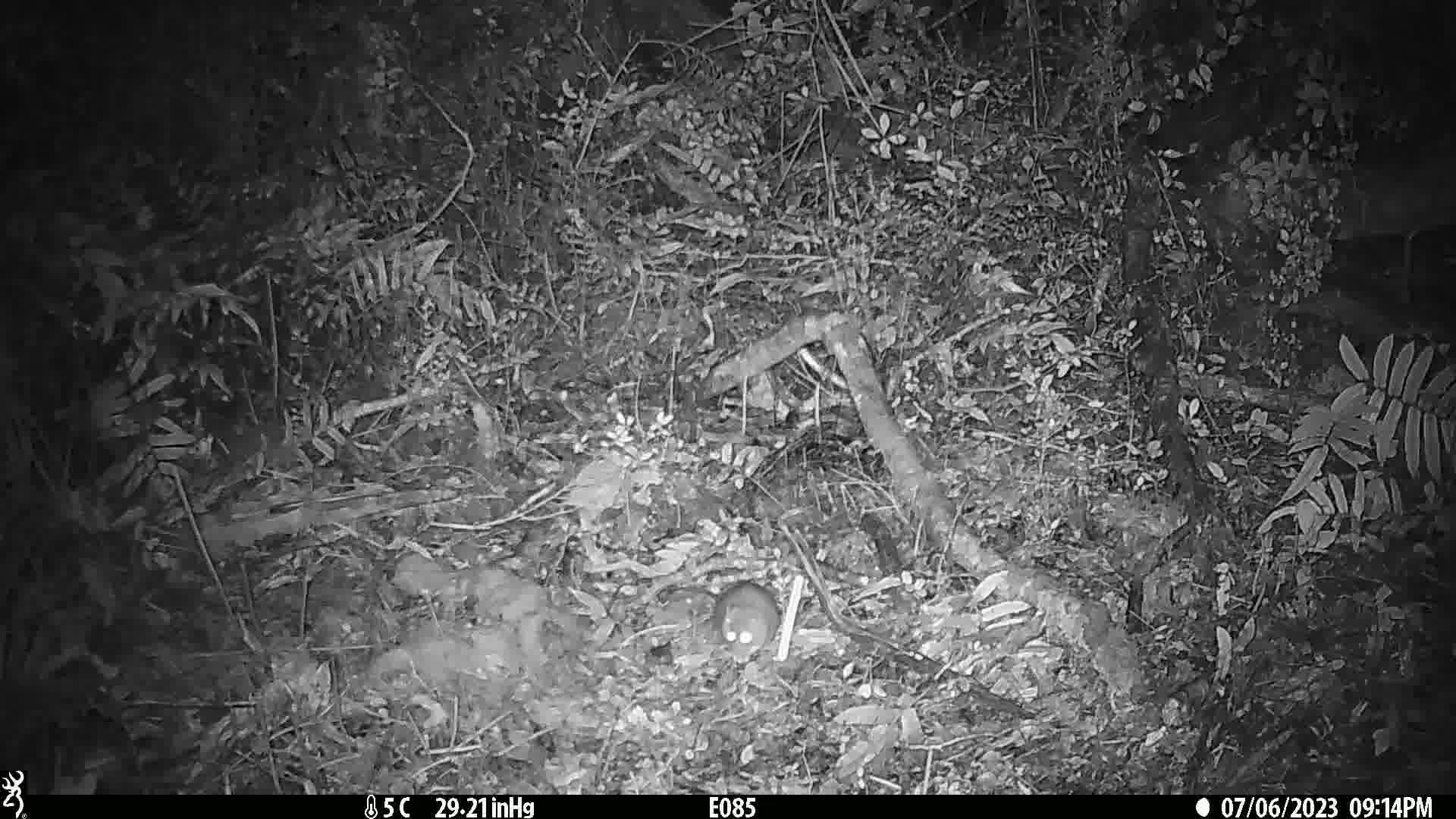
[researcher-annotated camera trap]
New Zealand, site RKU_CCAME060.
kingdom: Animalia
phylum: Chordata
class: Mammalia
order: Rodentia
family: Muridae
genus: Rattus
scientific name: Rattus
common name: rat